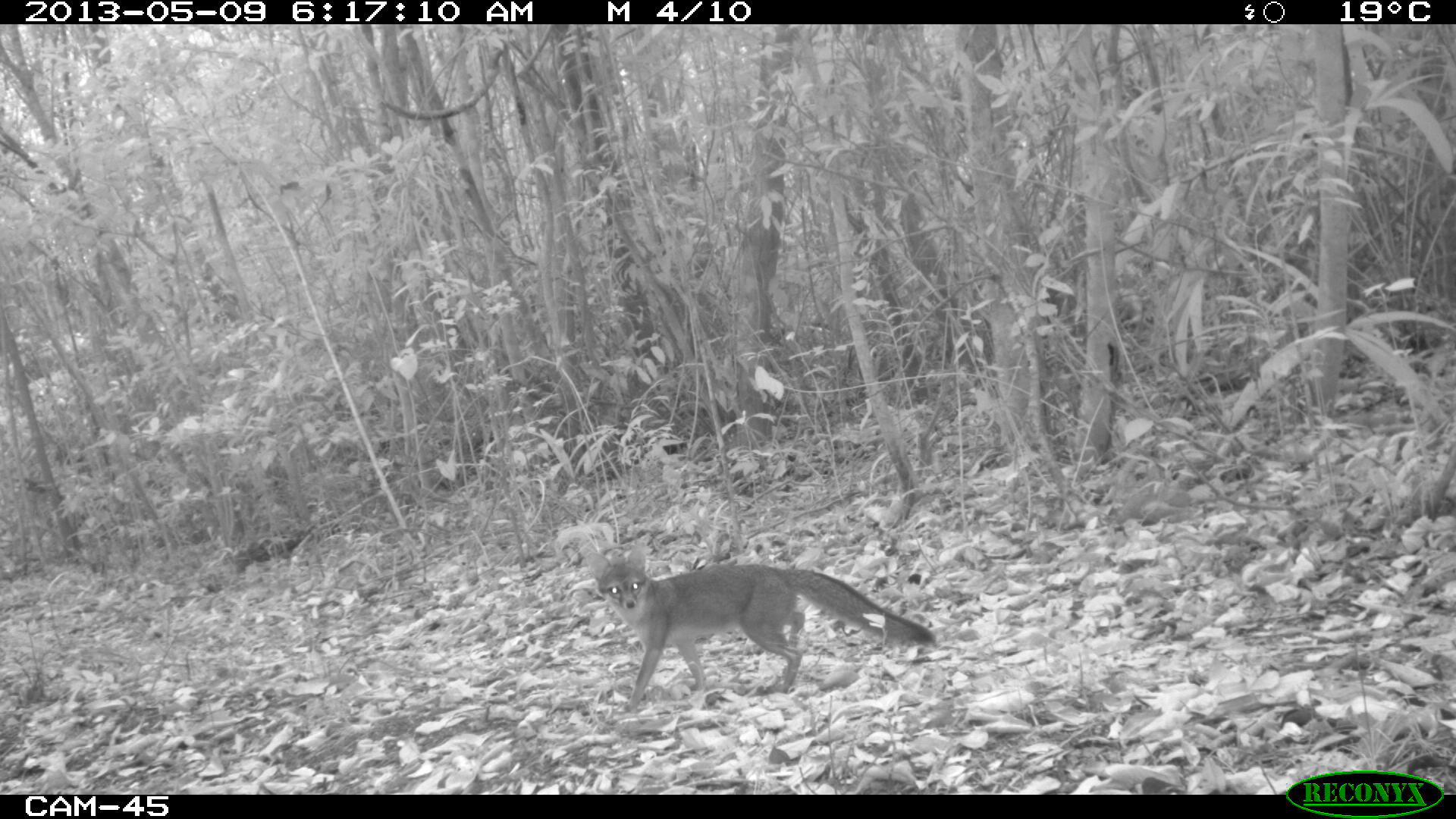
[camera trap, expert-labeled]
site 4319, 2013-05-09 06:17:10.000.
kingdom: Animalia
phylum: Chordata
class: Mammalia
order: Carnivora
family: Canidae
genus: Urocyon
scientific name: Urocyon cinereoargenteus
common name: gray fox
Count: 1.